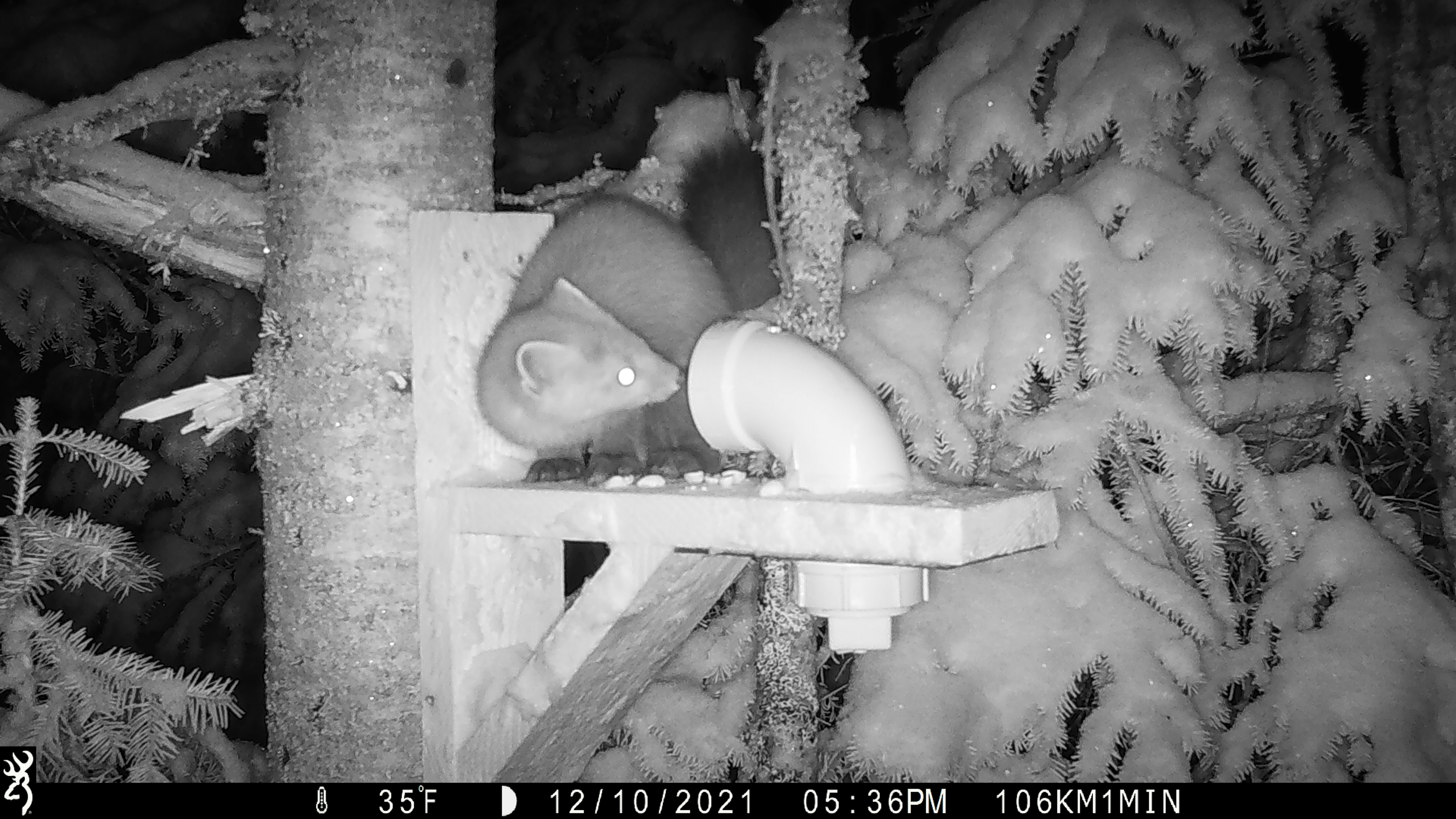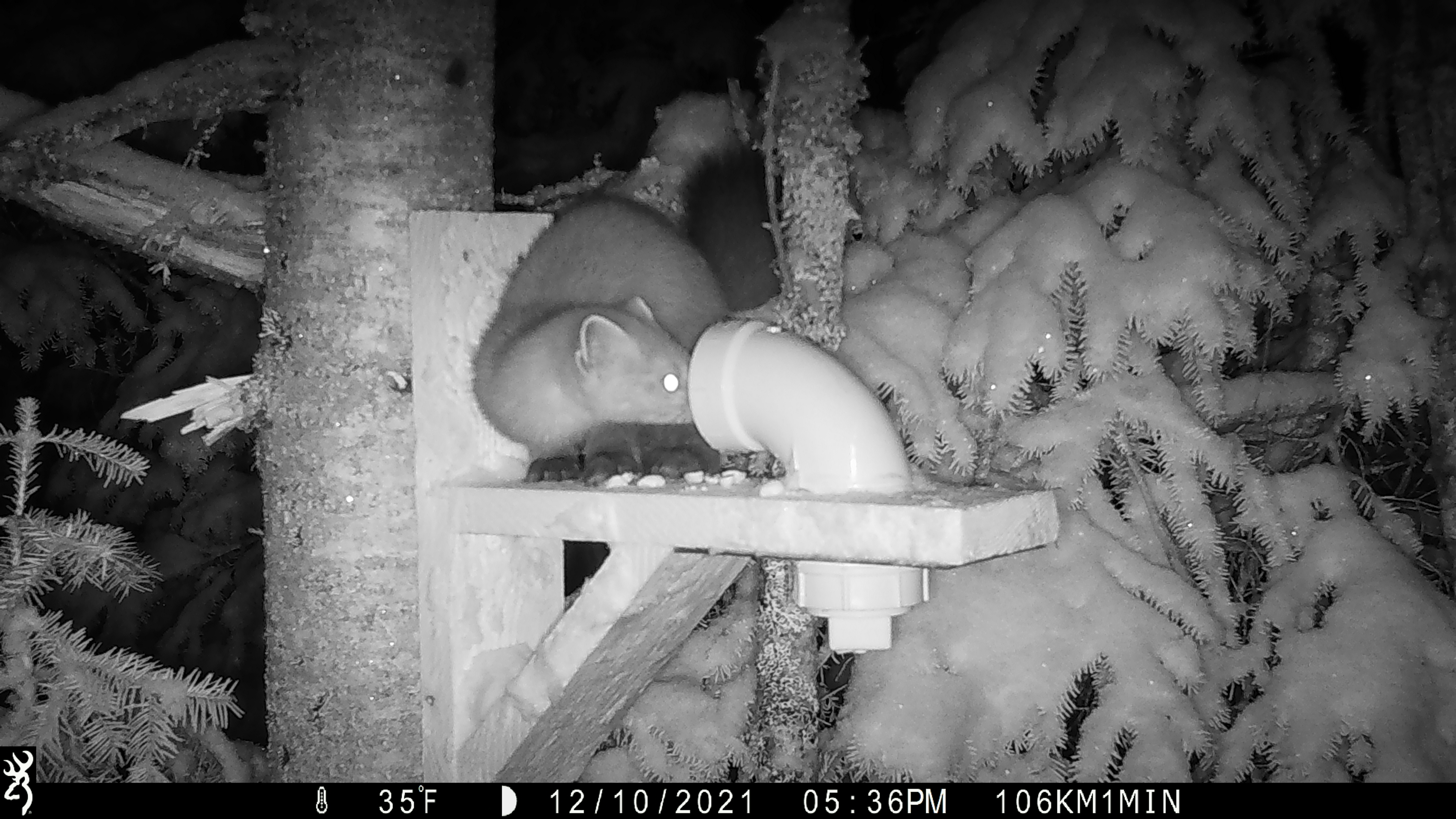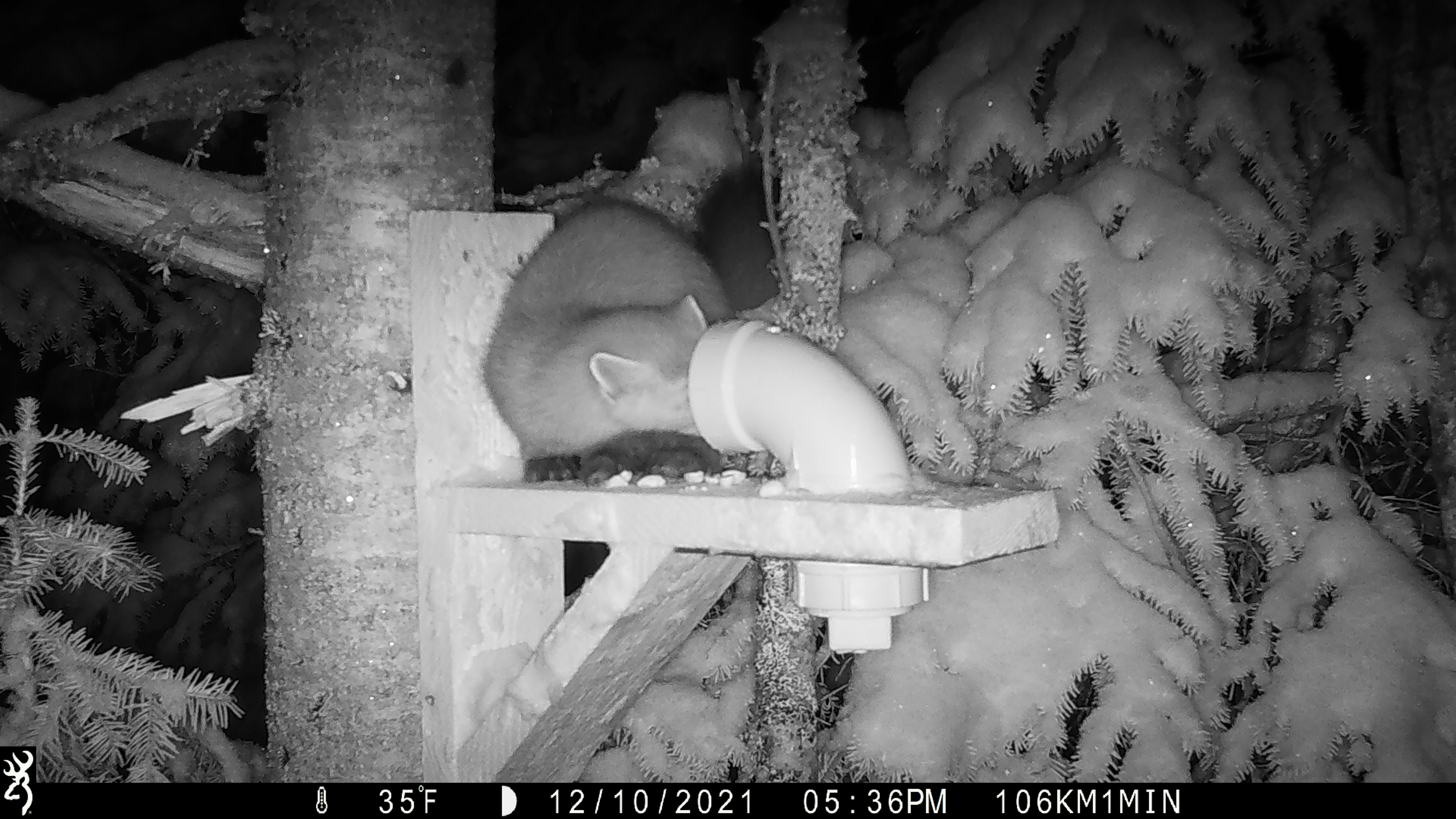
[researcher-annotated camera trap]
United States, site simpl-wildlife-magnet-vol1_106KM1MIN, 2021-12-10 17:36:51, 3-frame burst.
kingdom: Animalia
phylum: Chordata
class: Mammalia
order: Carnivora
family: Mustelidae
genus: Martes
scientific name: Martes americana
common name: american marten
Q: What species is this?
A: American marten (Martes americana).